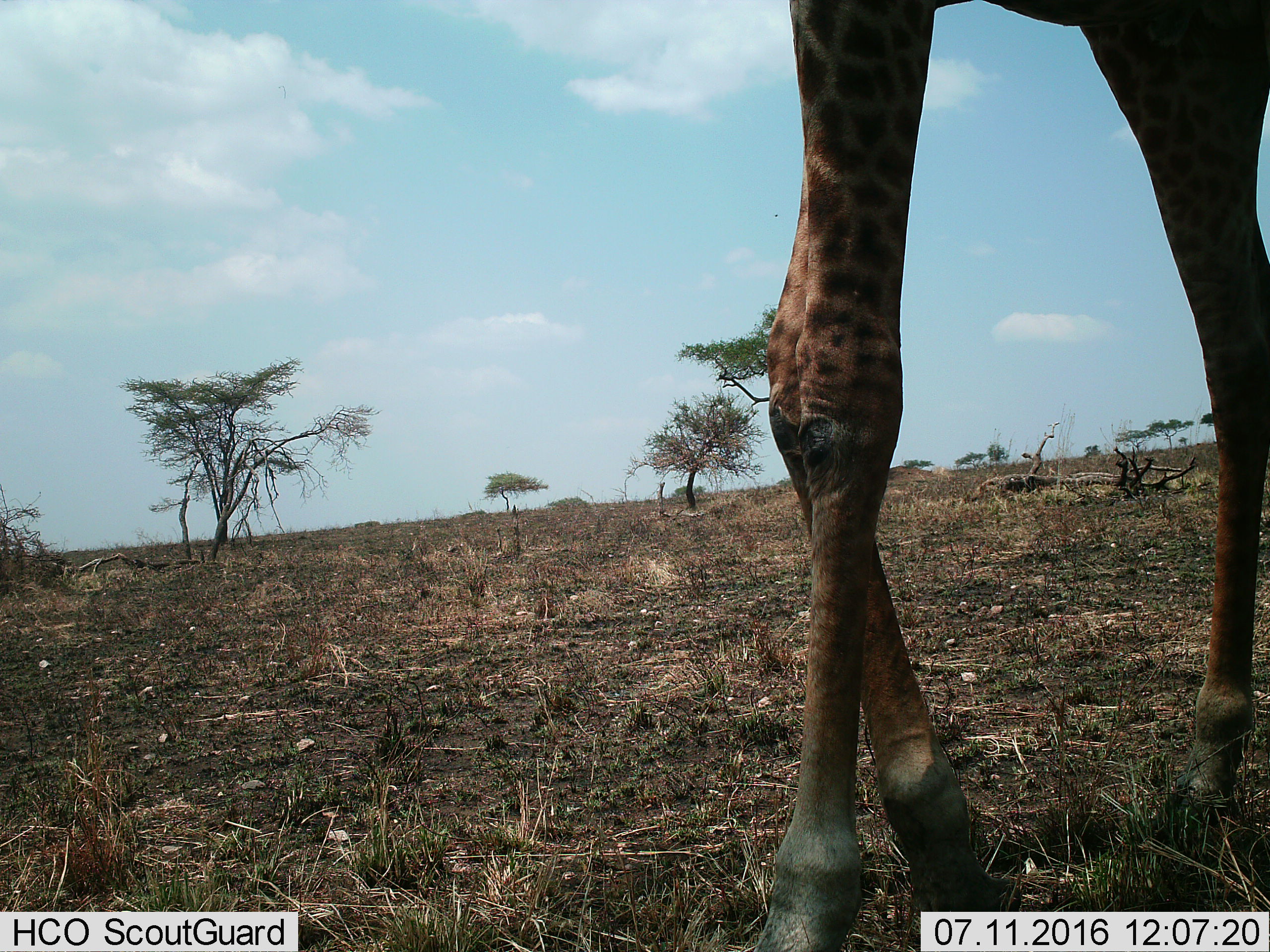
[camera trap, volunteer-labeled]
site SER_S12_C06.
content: unidentified animal